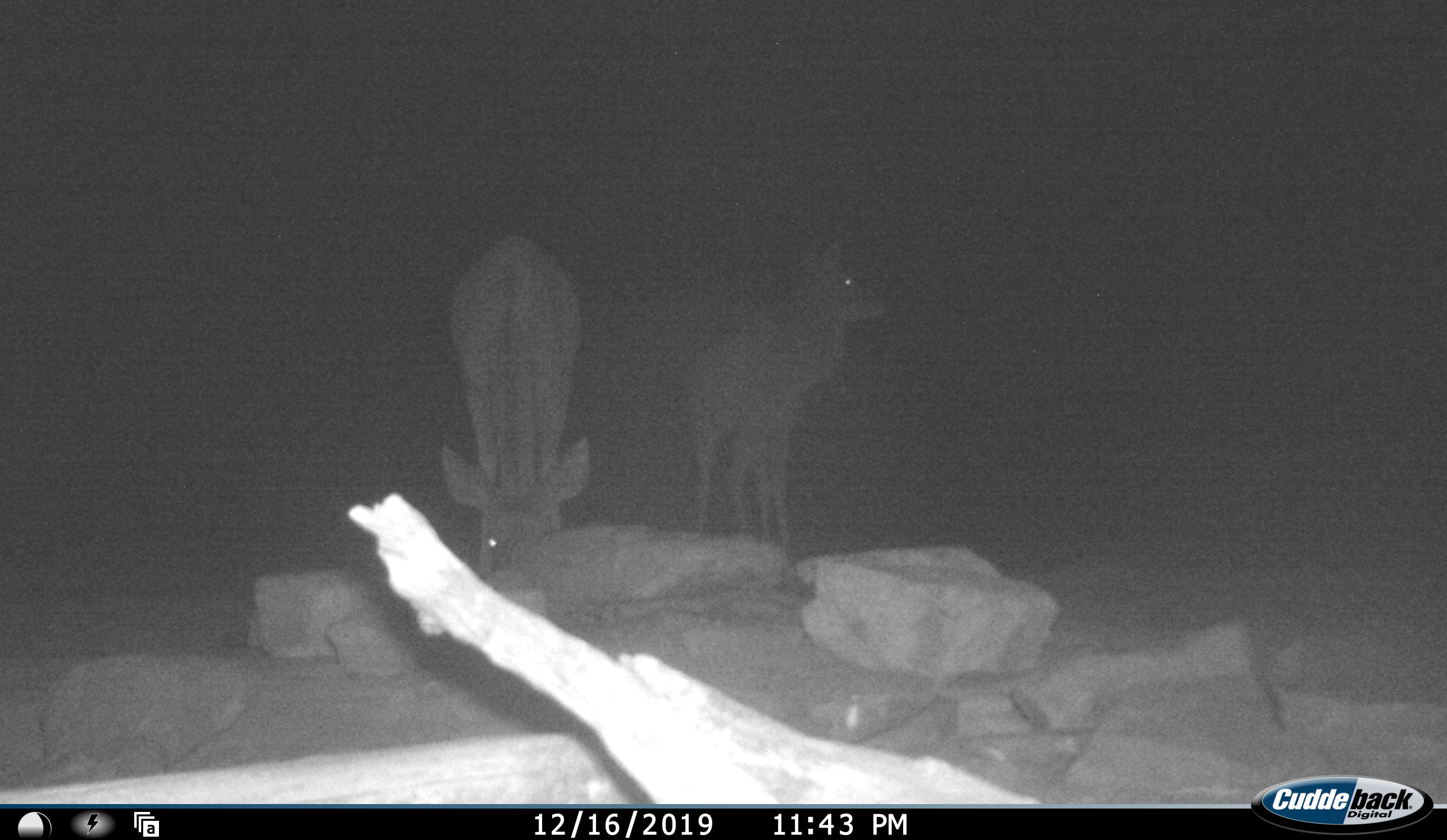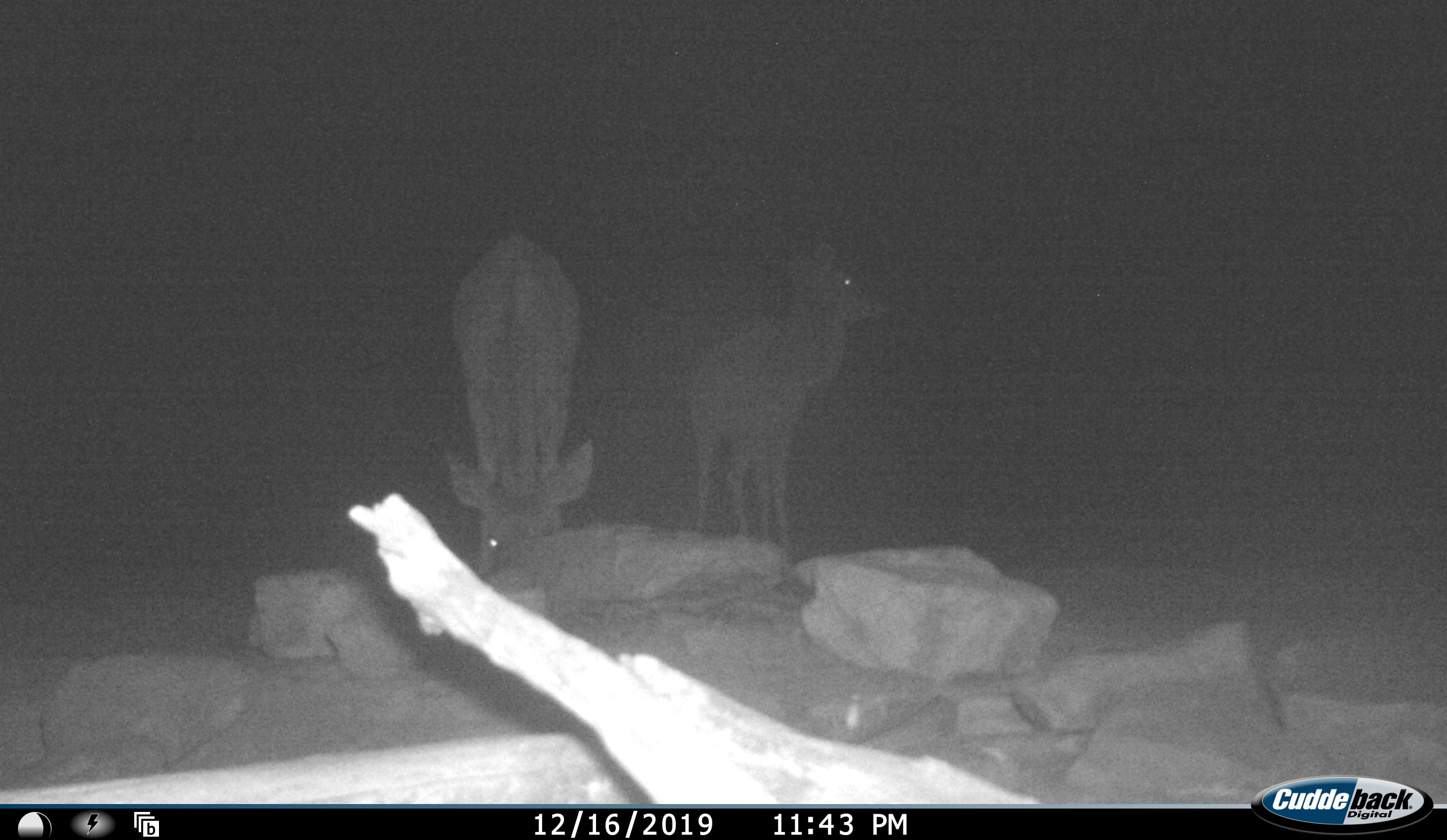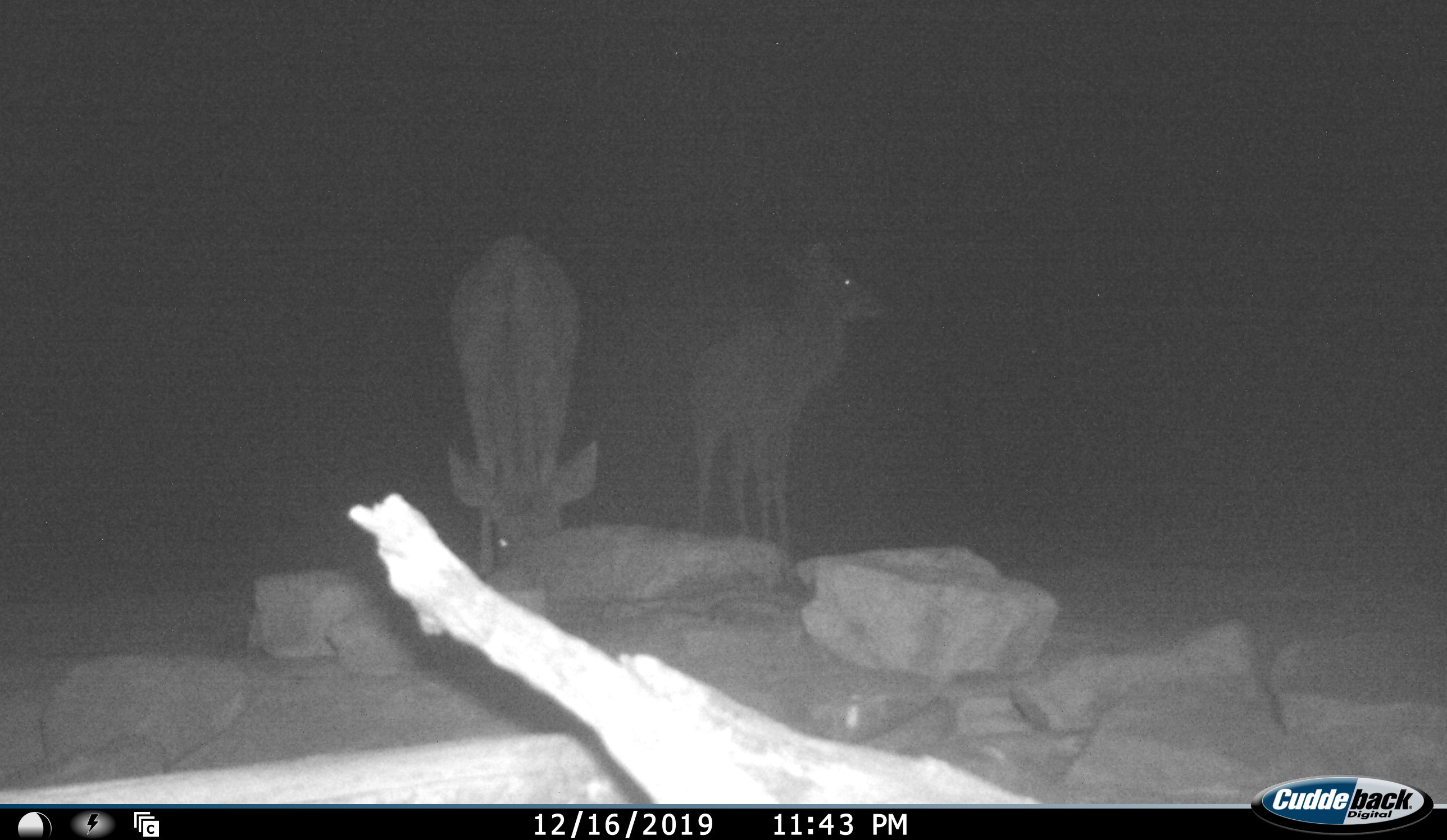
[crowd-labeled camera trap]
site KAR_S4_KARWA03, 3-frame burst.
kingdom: Animalia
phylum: Chordata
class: Mammalia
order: Artiodactyla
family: Bovidae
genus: Tragelaphus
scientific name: Tragelaphus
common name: kudu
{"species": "kudu (Tragelaphus)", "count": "2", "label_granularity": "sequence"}